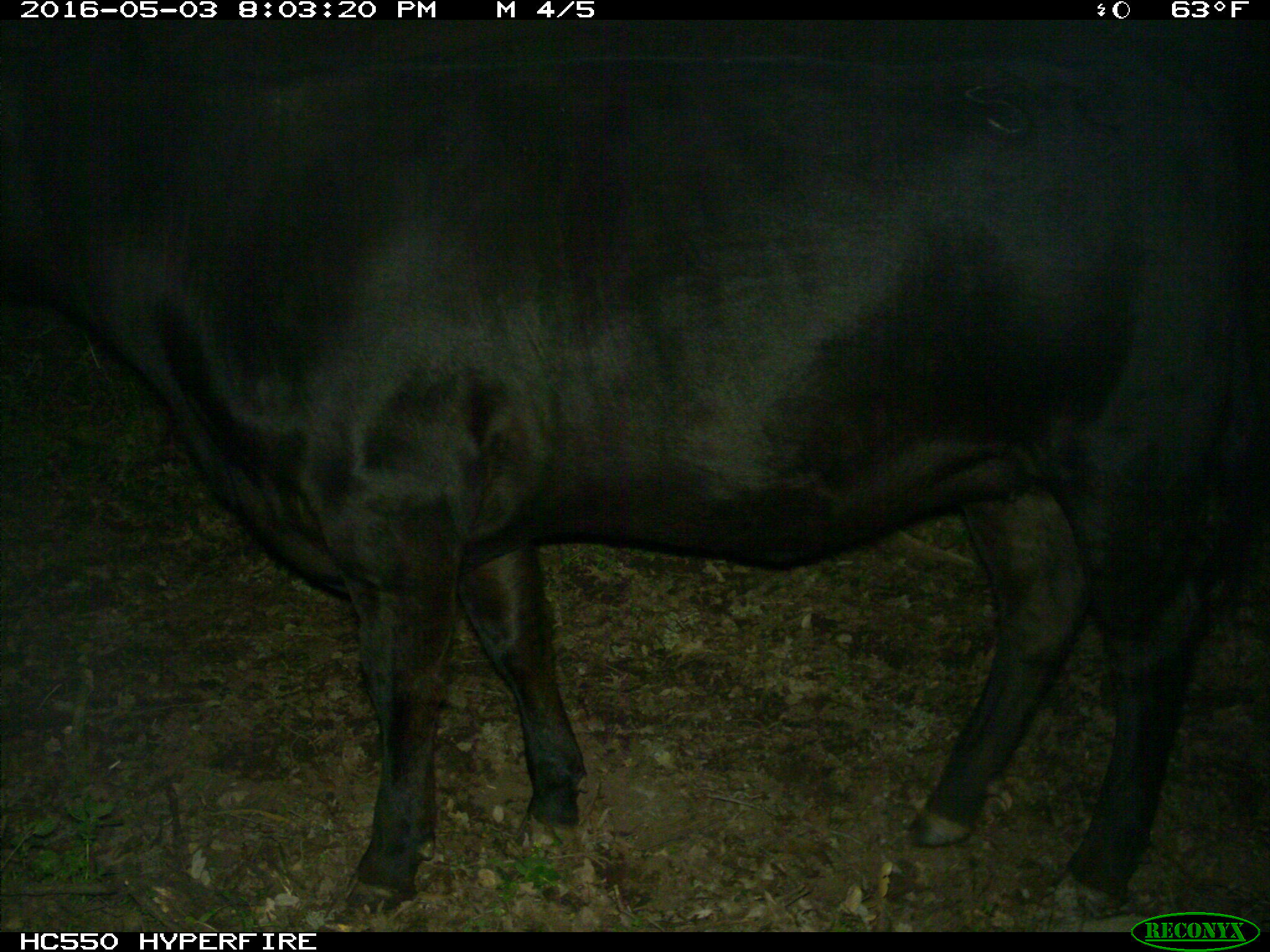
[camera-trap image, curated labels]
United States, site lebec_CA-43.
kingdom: Animalia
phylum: Chordata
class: Mammalia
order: Artiodactyla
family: Bovidae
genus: Bos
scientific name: Bos taurus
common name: domestic cow